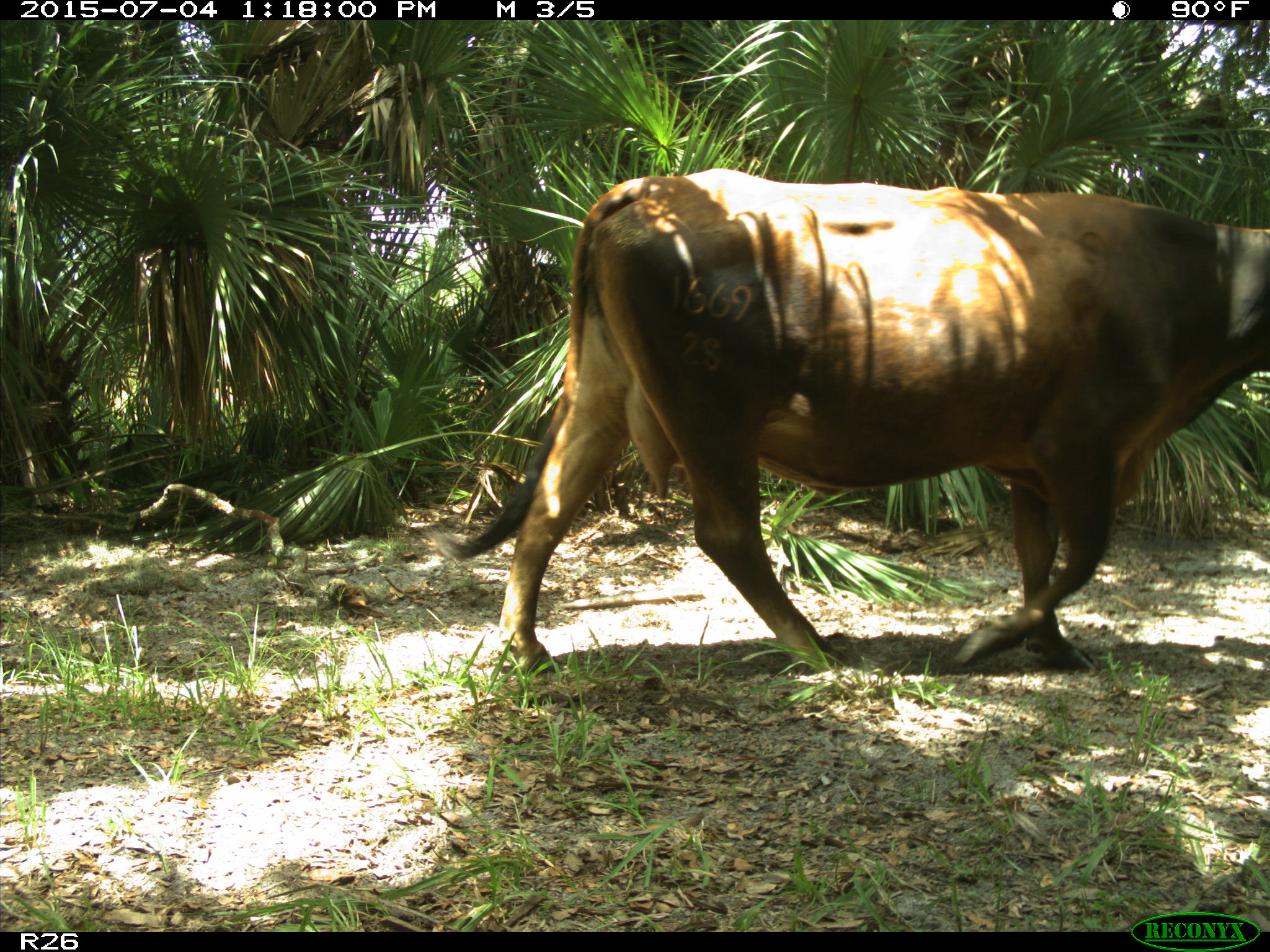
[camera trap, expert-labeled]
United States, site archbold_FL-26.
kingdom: Animalia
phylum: Chordata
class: Mammalia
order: Artiodactyla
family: Bovidae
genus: Bos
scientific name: Bos taurus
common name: domestic cow